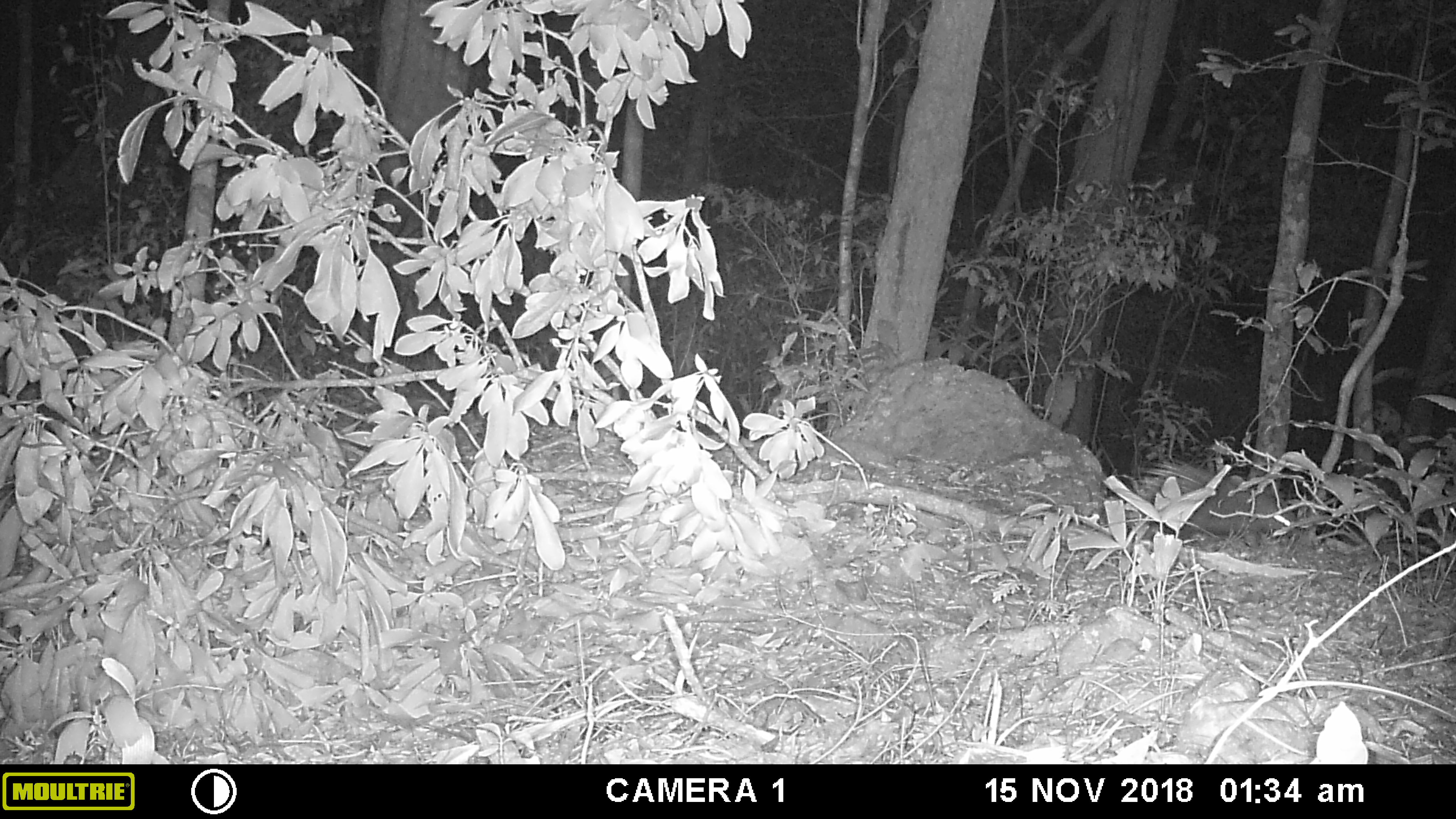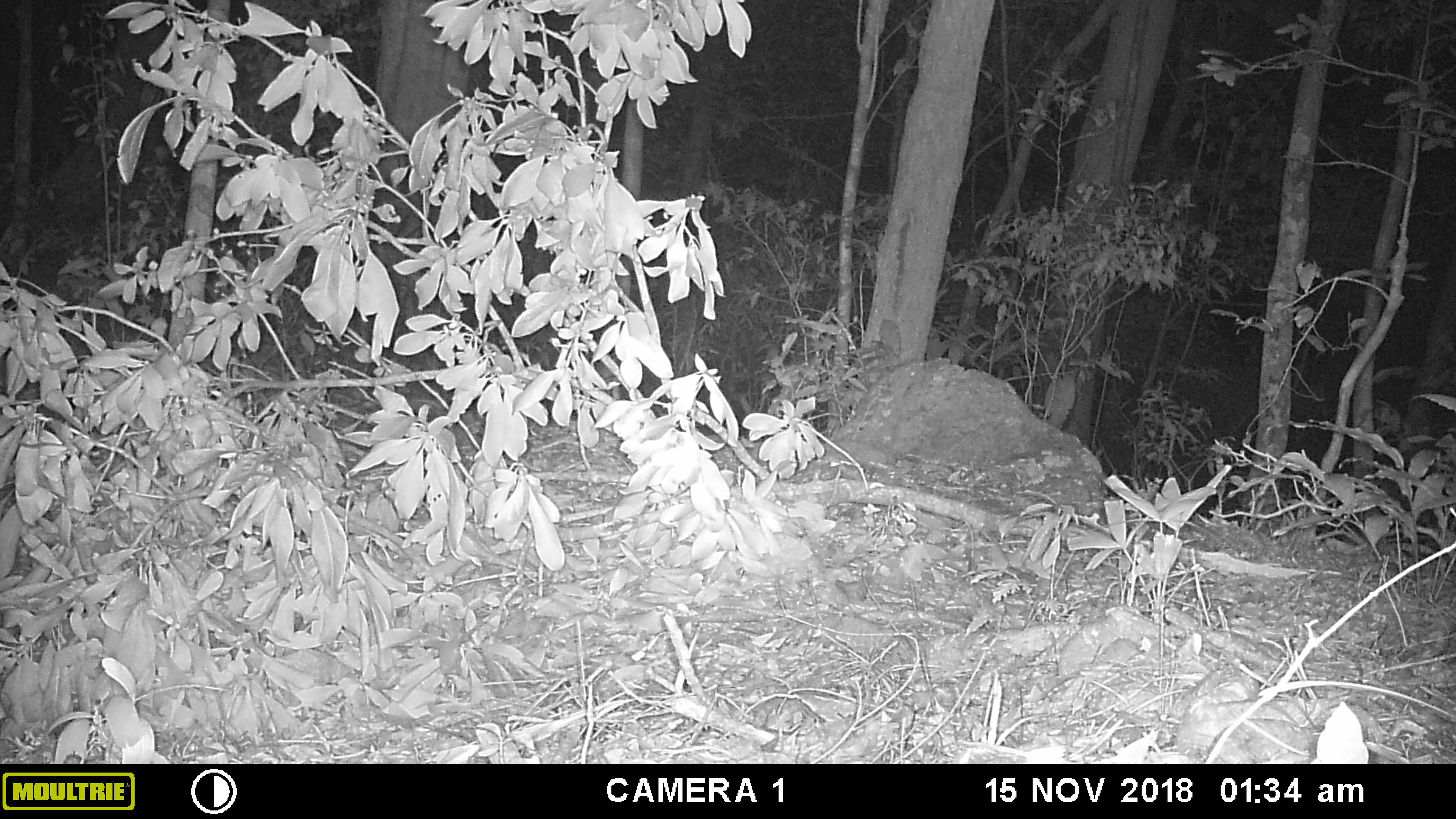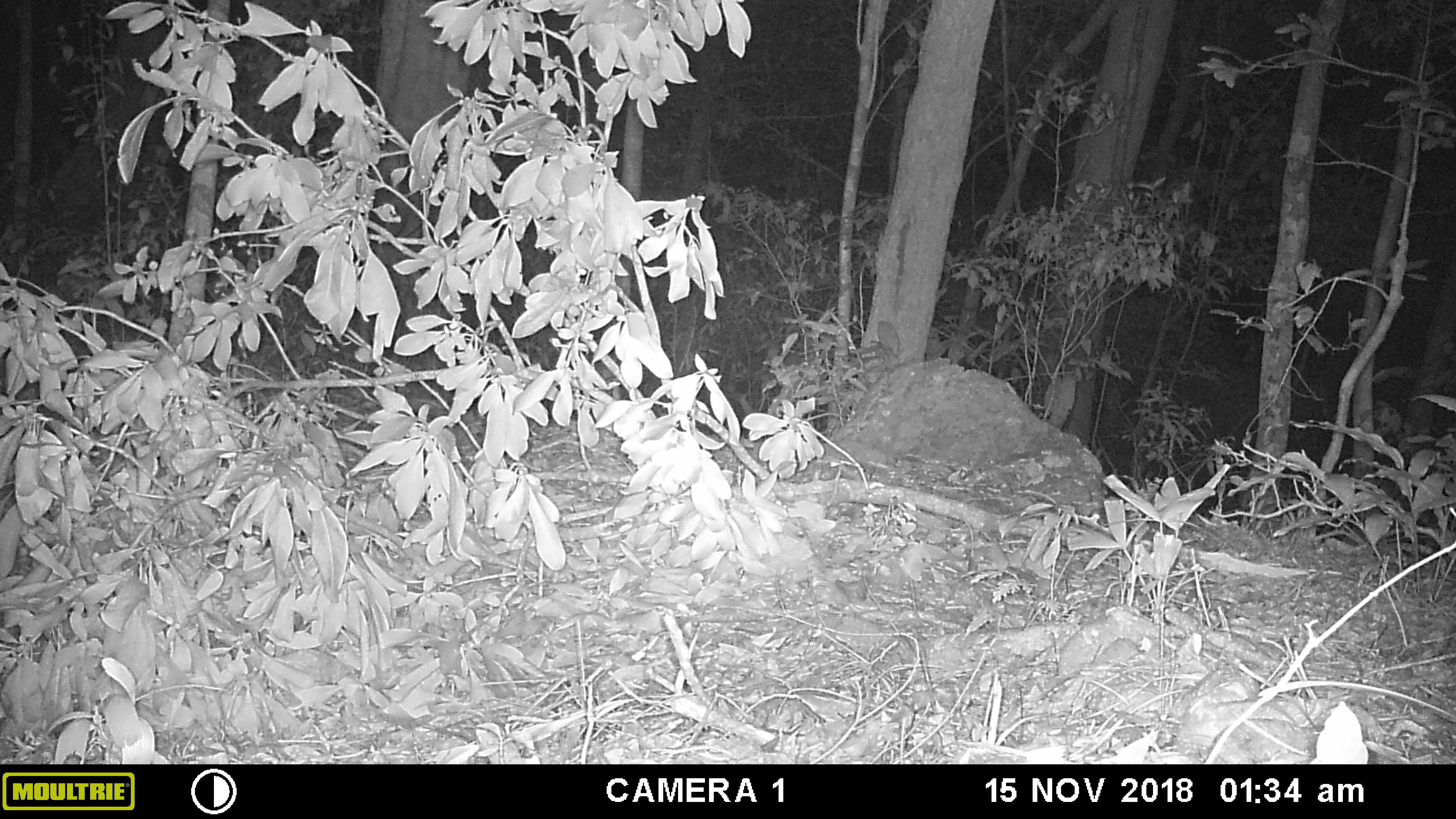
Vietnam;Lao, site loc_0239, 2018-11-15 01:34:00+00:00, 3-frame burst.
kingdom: Animalia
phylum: Chordata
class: Mammalia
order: Rodentia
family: Hystricidae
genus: Hystrix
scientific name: Hystrix brachyura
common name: malayan porcupine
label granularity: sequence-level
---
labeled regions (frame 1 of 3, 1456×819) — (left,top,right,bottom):
malayan porcupine: (1116,456,1301,547)